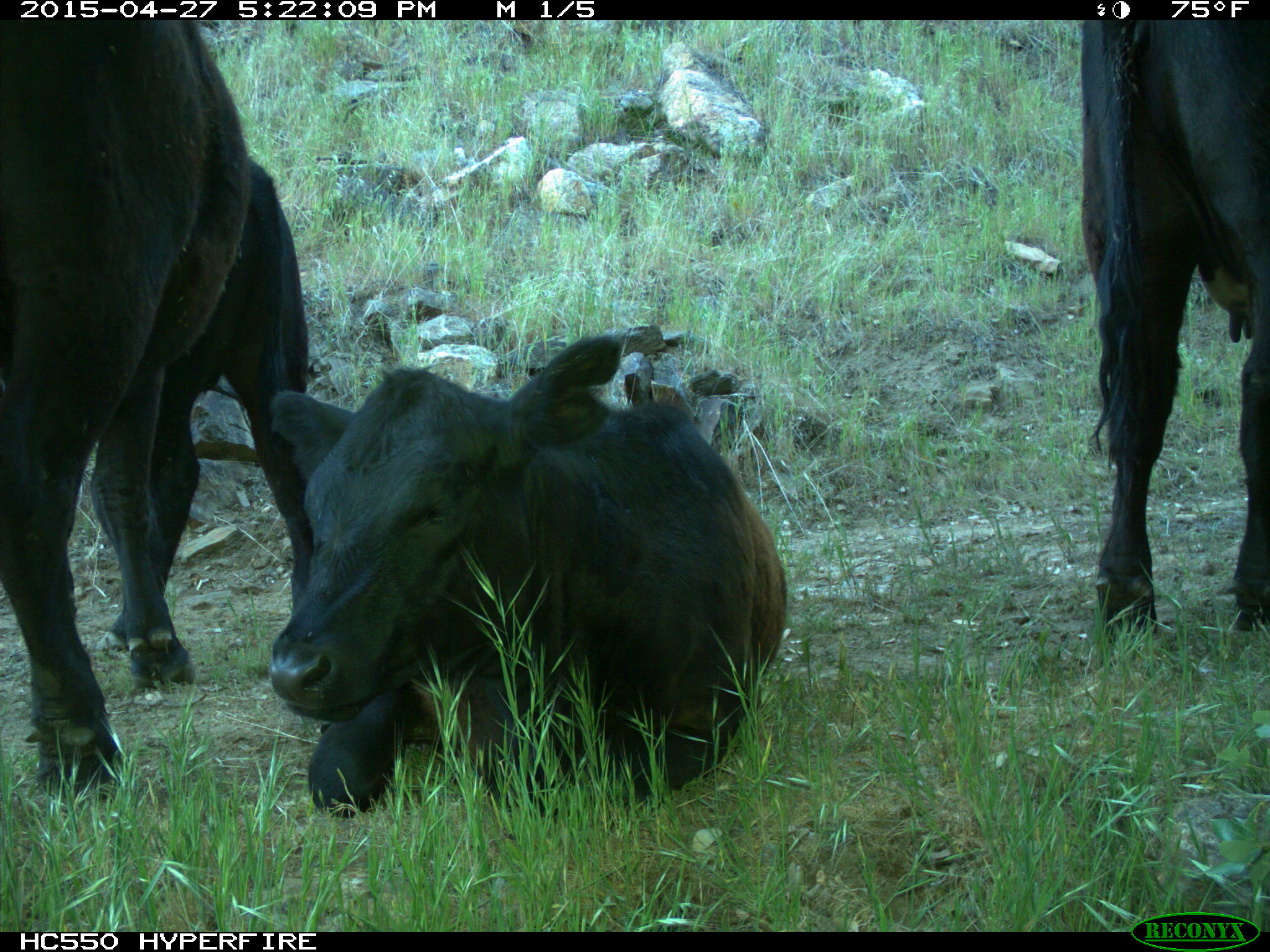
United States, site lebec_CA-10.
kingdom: Animalia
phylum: Chordata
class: Mammalia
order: Artiodactyla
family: Bovidae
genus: Bos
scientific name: Bos taurus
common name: domestic cow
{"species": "Bos taurus (domestic cow)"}